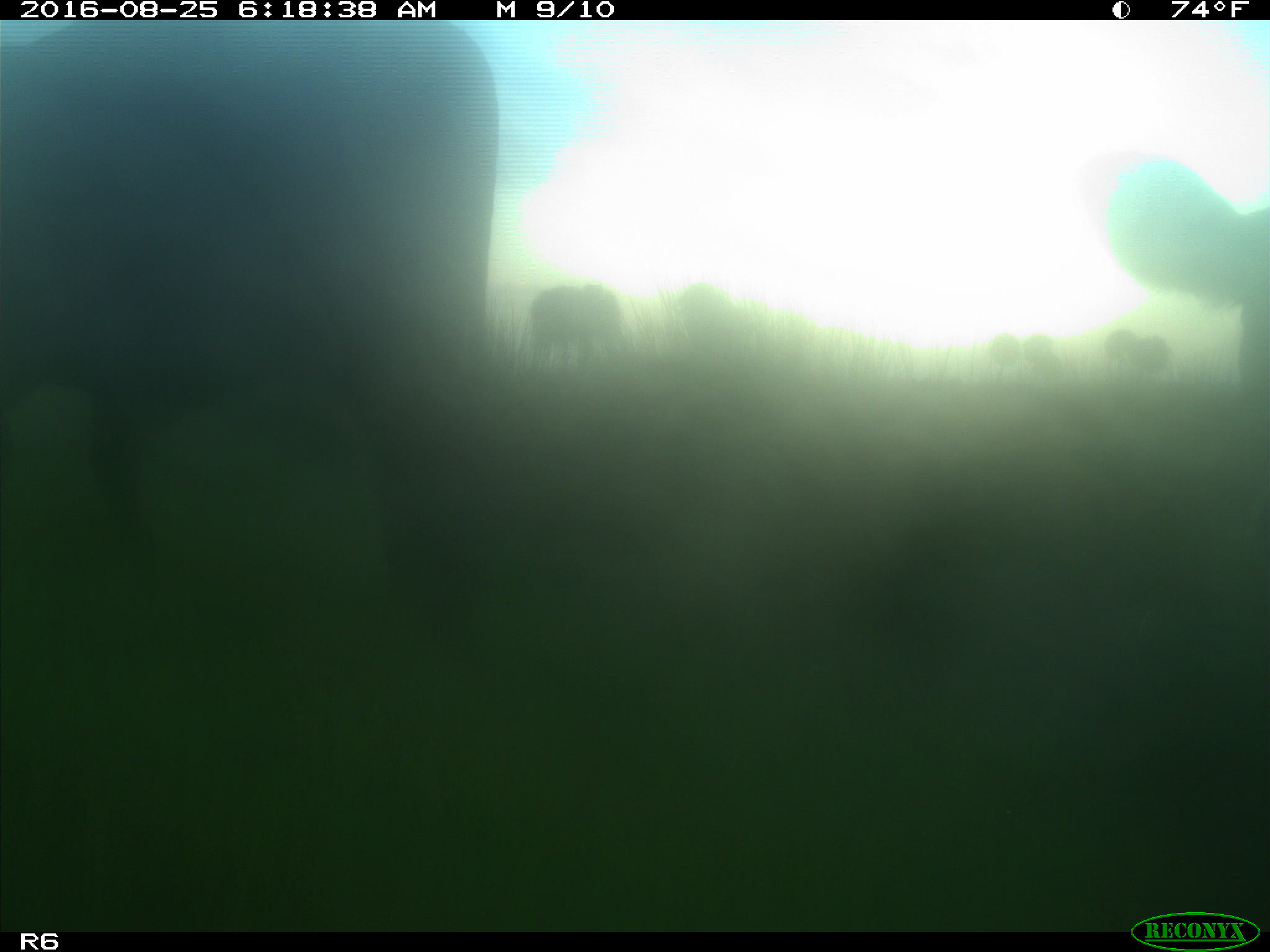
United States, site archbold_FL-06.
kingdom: Animalia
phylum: Chordata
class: Mammalia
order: Artiodactyla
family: Bovidae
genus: Bos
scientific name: Bos taurus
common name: domestic cow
Bos taurus (domestic cow).